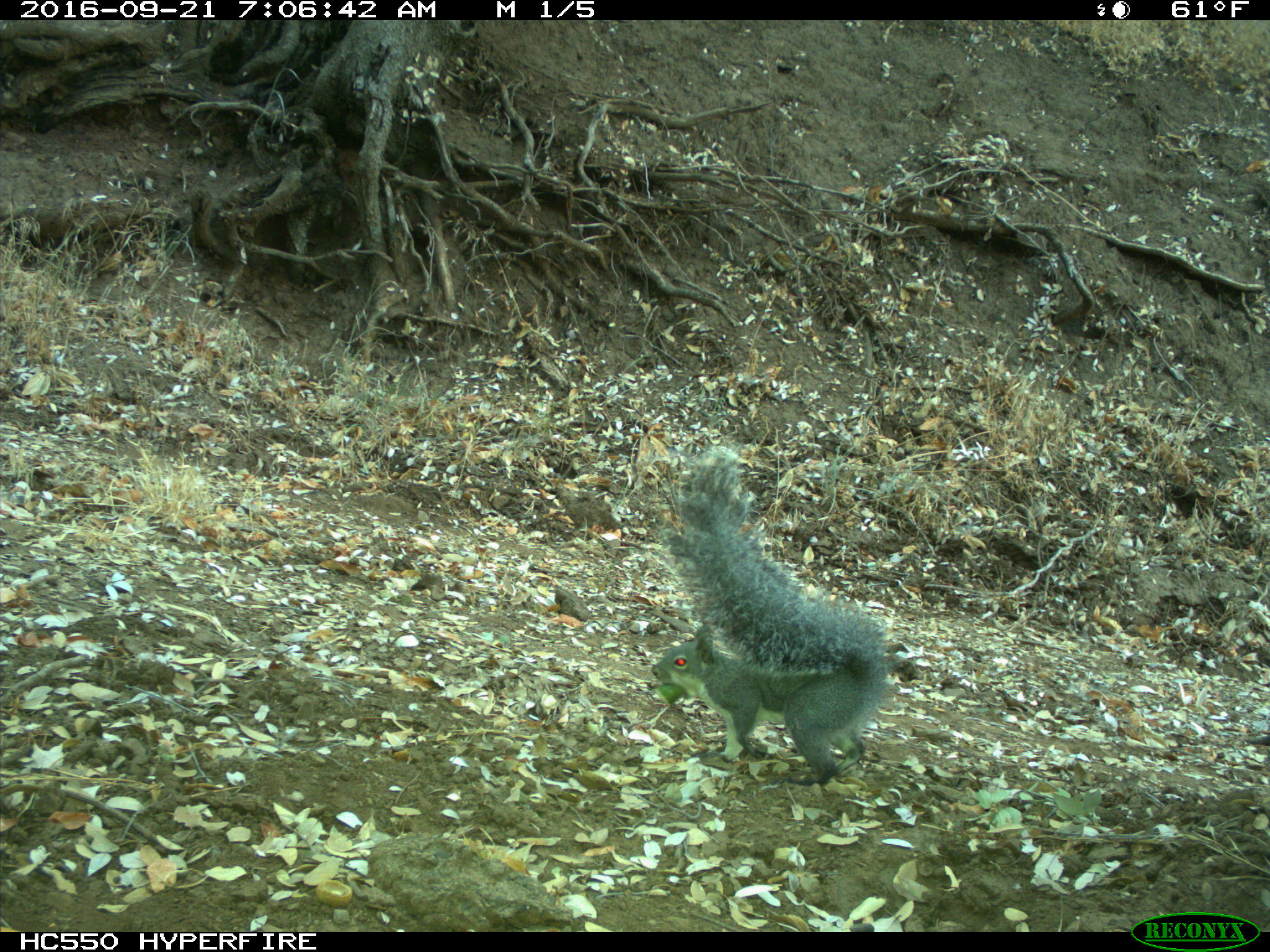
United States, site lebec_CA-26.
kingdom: Animalia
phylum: Chordata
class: Mammalia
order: Rodentia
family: Sciuridae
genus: Sciurus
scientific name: Sciurus carolinensis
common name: eastern gray squirrel